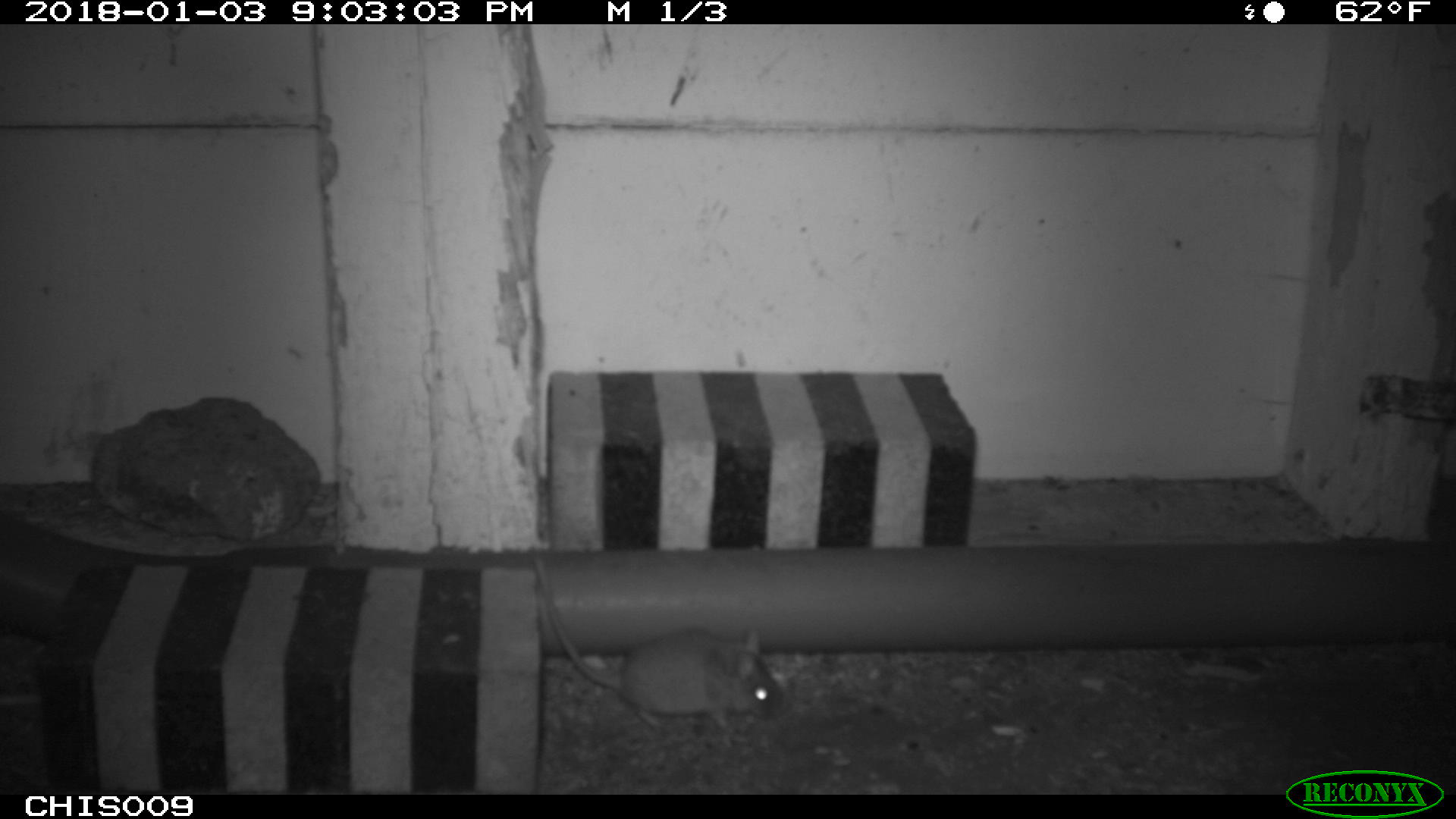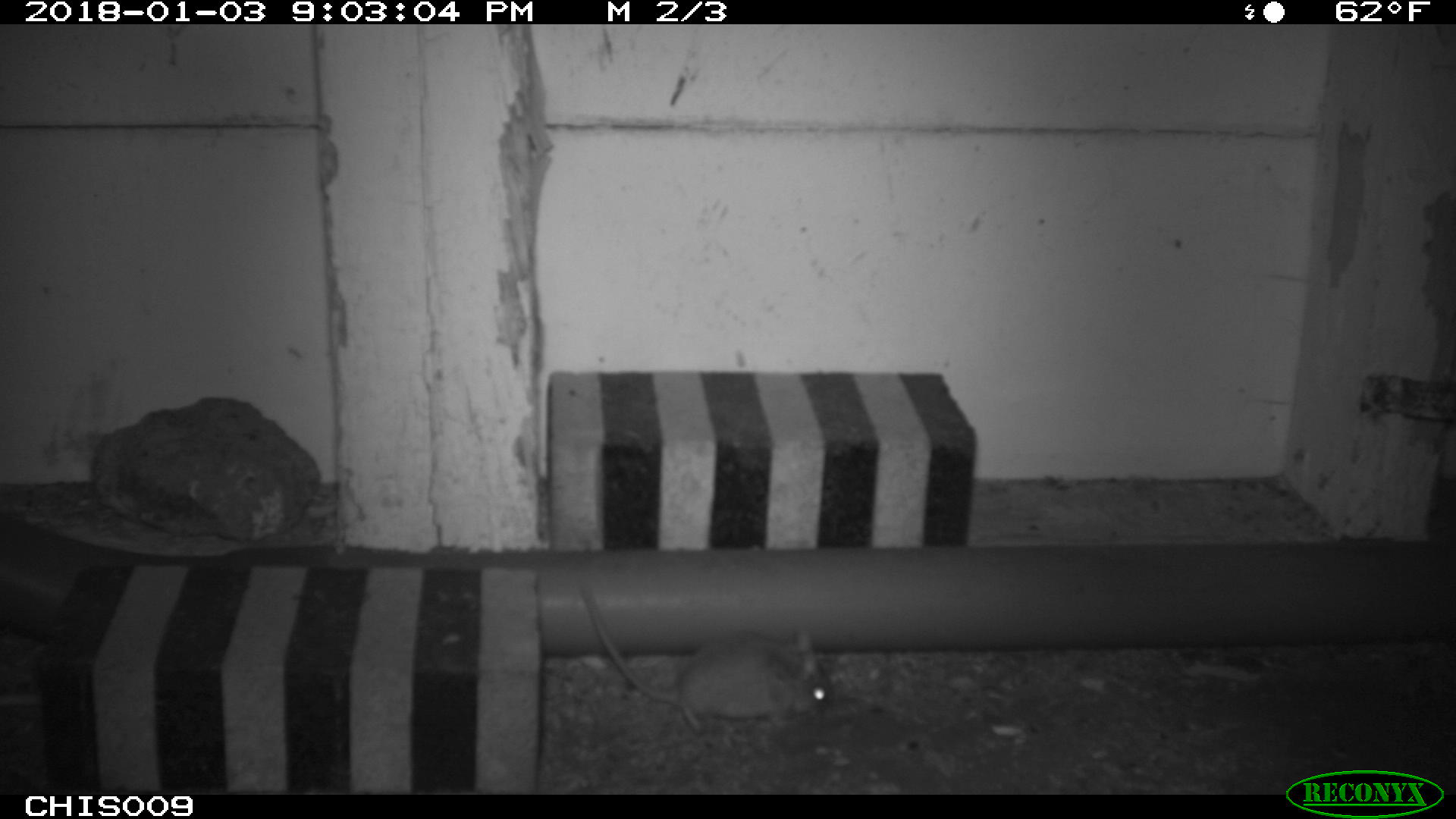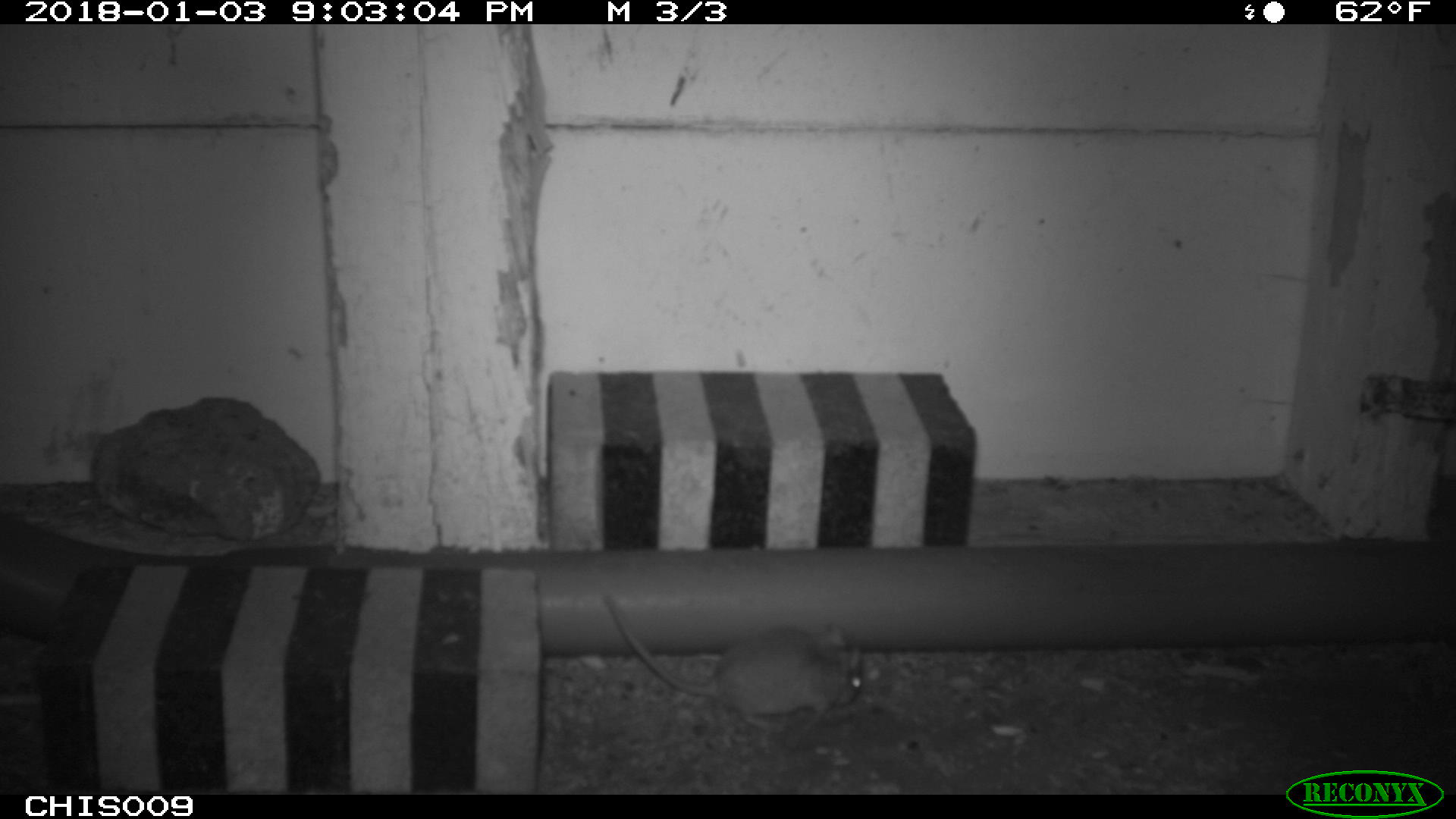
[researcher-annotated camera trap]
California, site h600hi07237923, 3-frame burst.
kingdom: Animalia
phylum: Chordata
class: Mammalia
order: Rodentia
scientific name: Rodentia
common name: rodent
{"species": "rodent (Rodentia)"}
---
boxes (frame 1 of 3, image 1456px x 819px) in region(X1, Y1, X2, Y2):
rodent: region(532, 552, 789, 733)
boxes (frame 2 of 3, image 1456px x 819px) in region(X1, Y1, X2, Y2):
rodent: region(580, 585, 835, 734)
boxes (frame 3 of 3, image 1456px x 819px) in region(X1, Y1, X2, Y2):
rodent: region(604, 593, 862, 732)